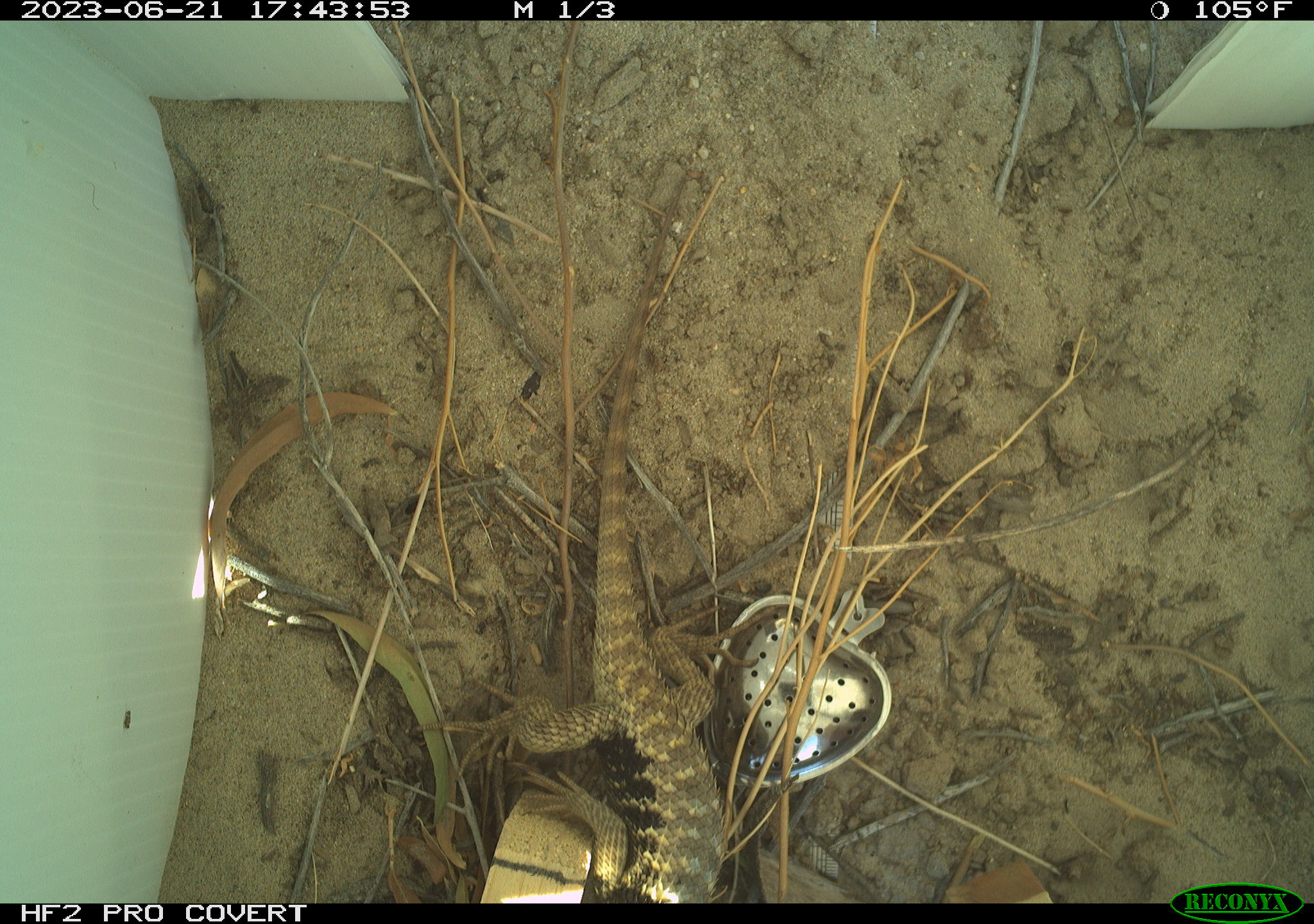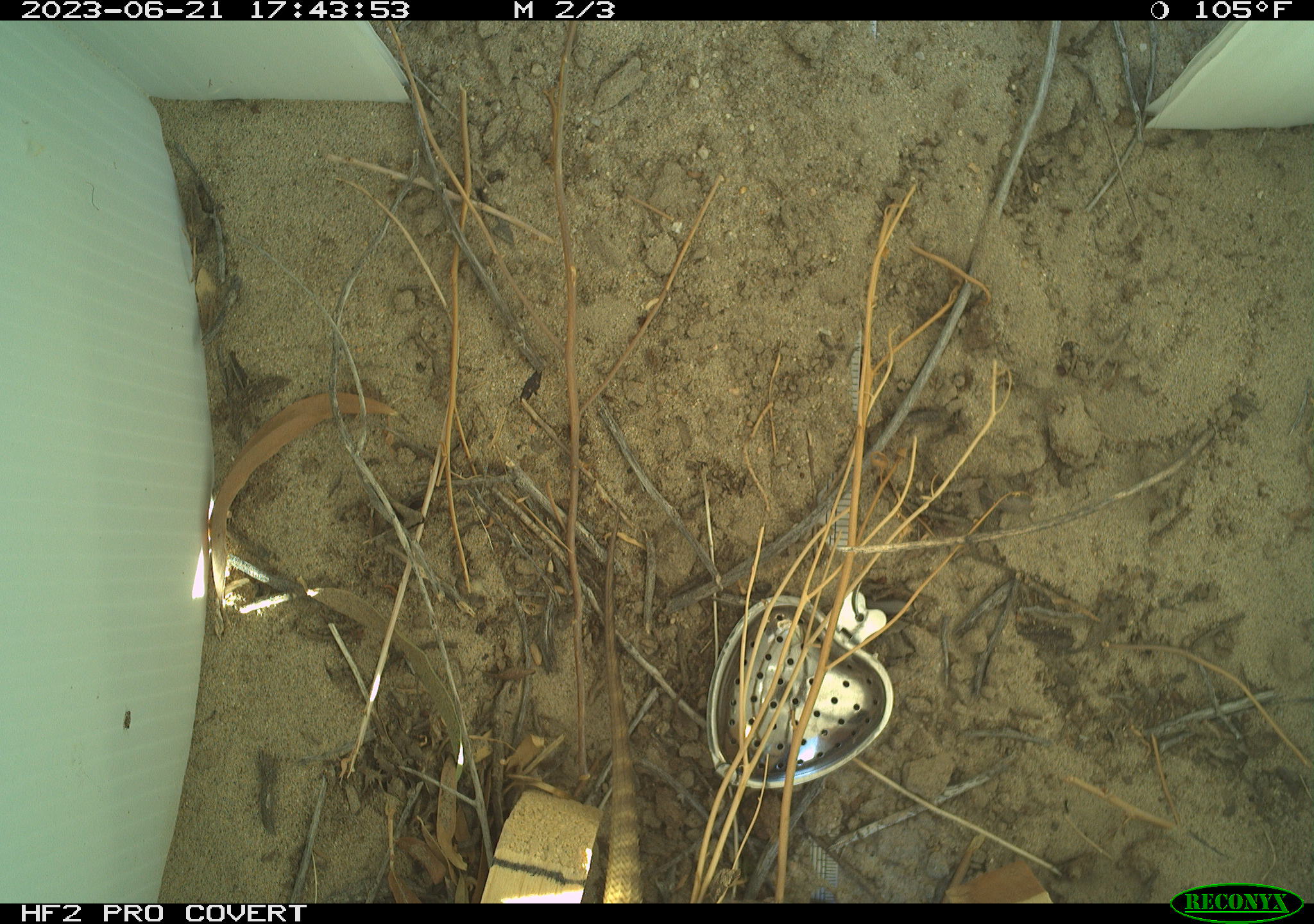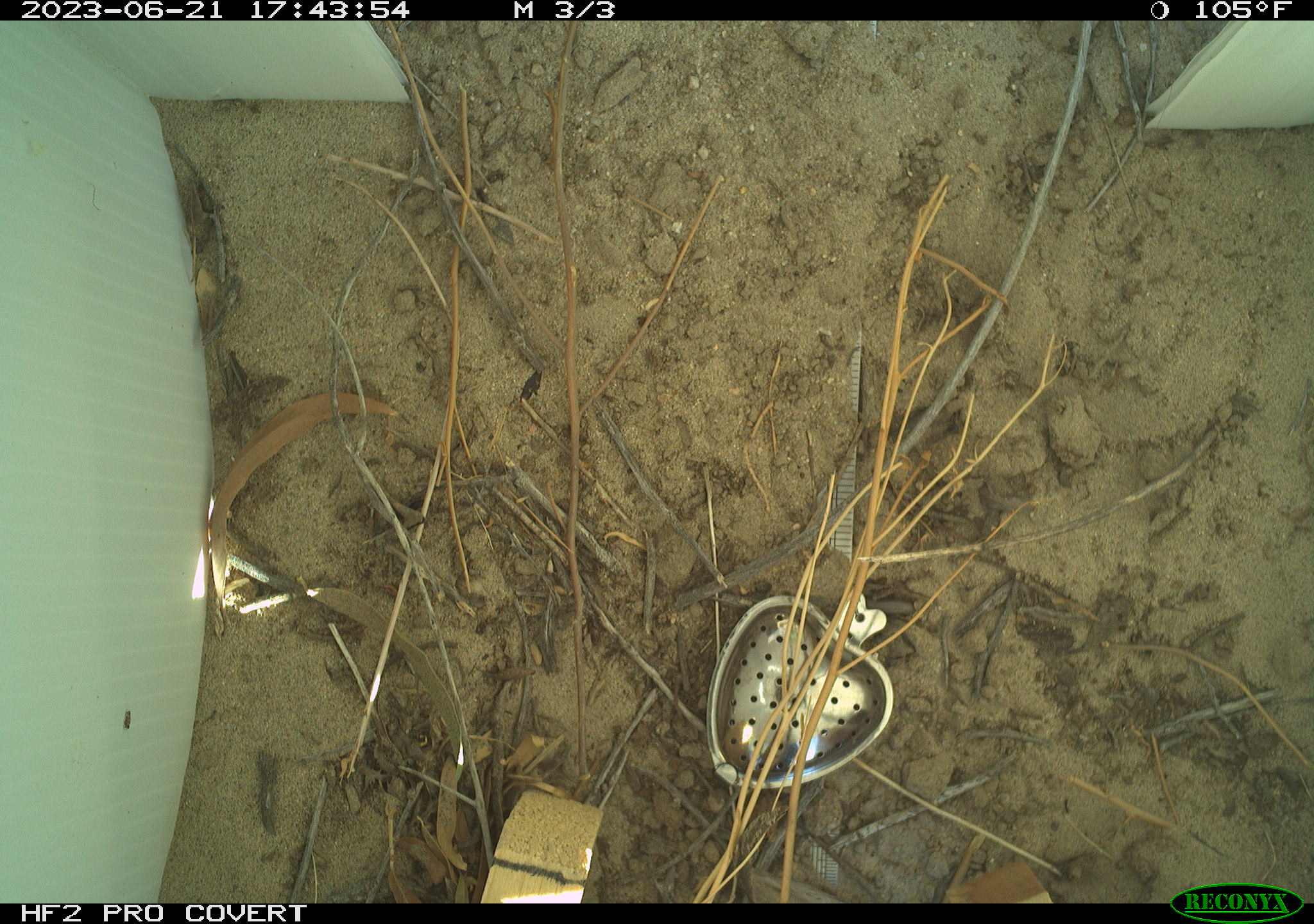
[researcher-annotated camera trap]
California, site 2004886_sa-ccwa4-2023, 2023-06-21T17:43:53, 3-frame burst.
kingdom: Animalia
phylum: Chordata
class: Reptilia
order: Squamata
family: Phrynosomatidae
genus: Sceloporus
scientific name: Sceloporus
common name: spiny lizards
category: sceloporus species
Sceloporus species (spiny lizards) (Sceloporus).